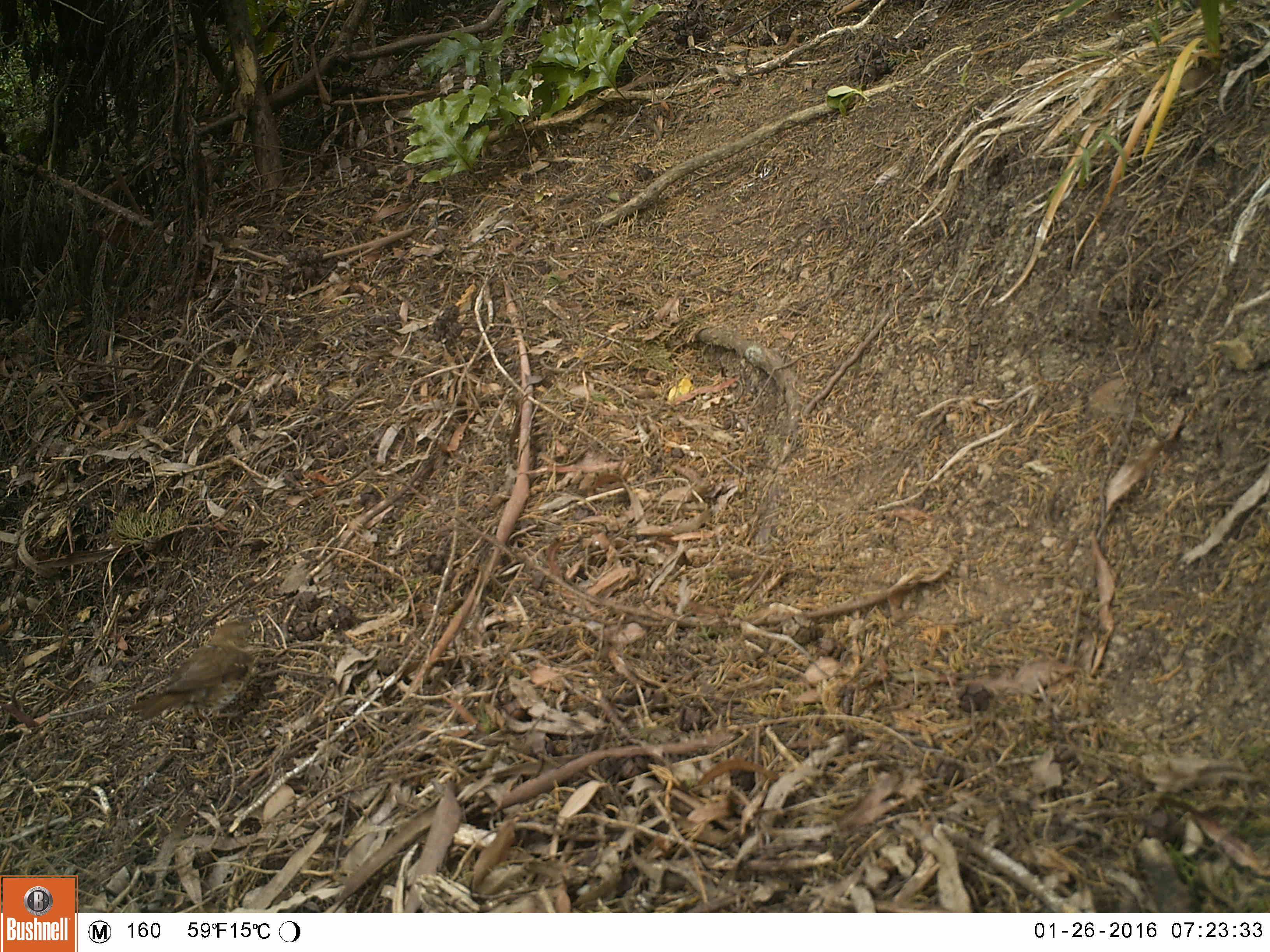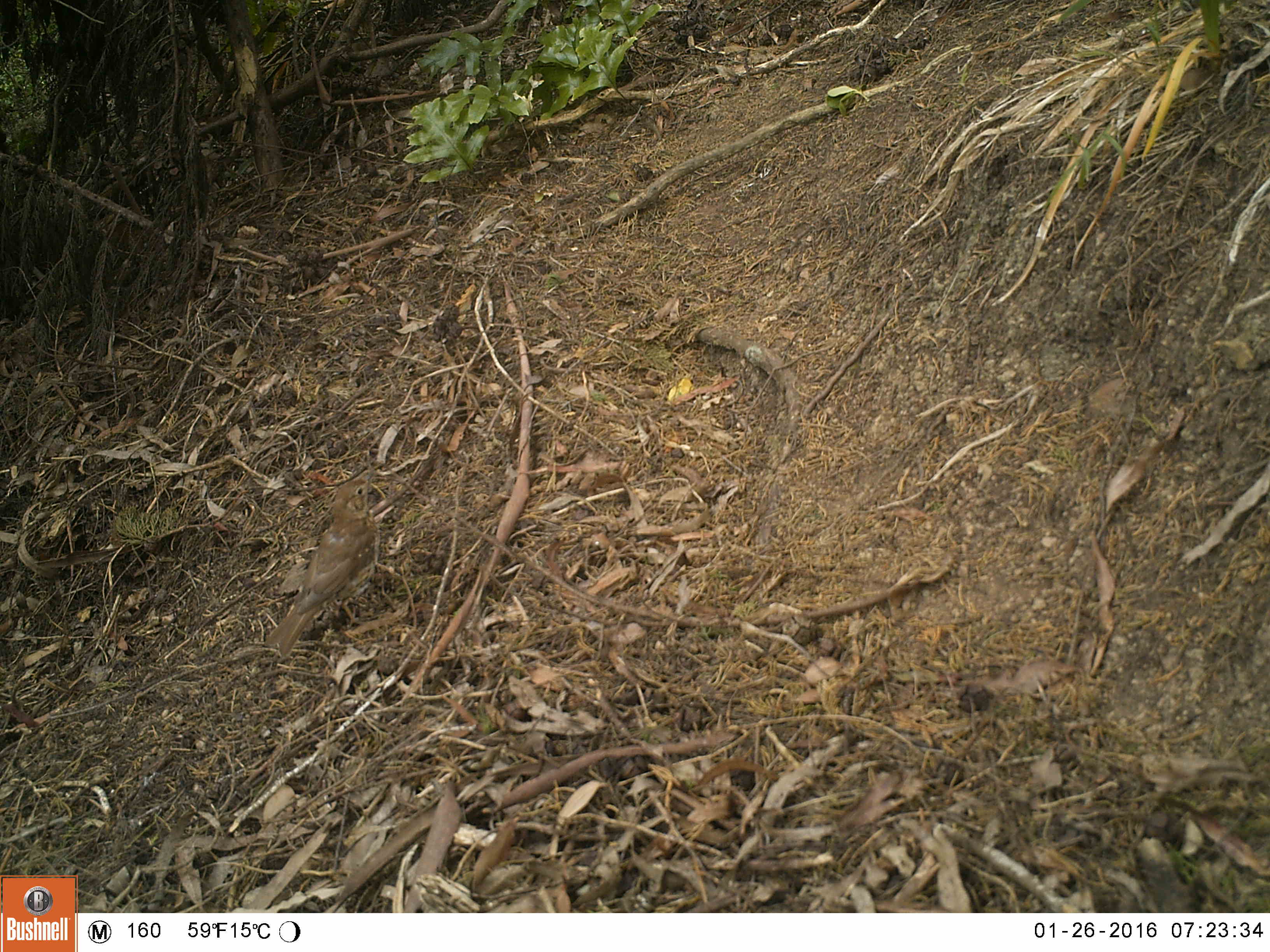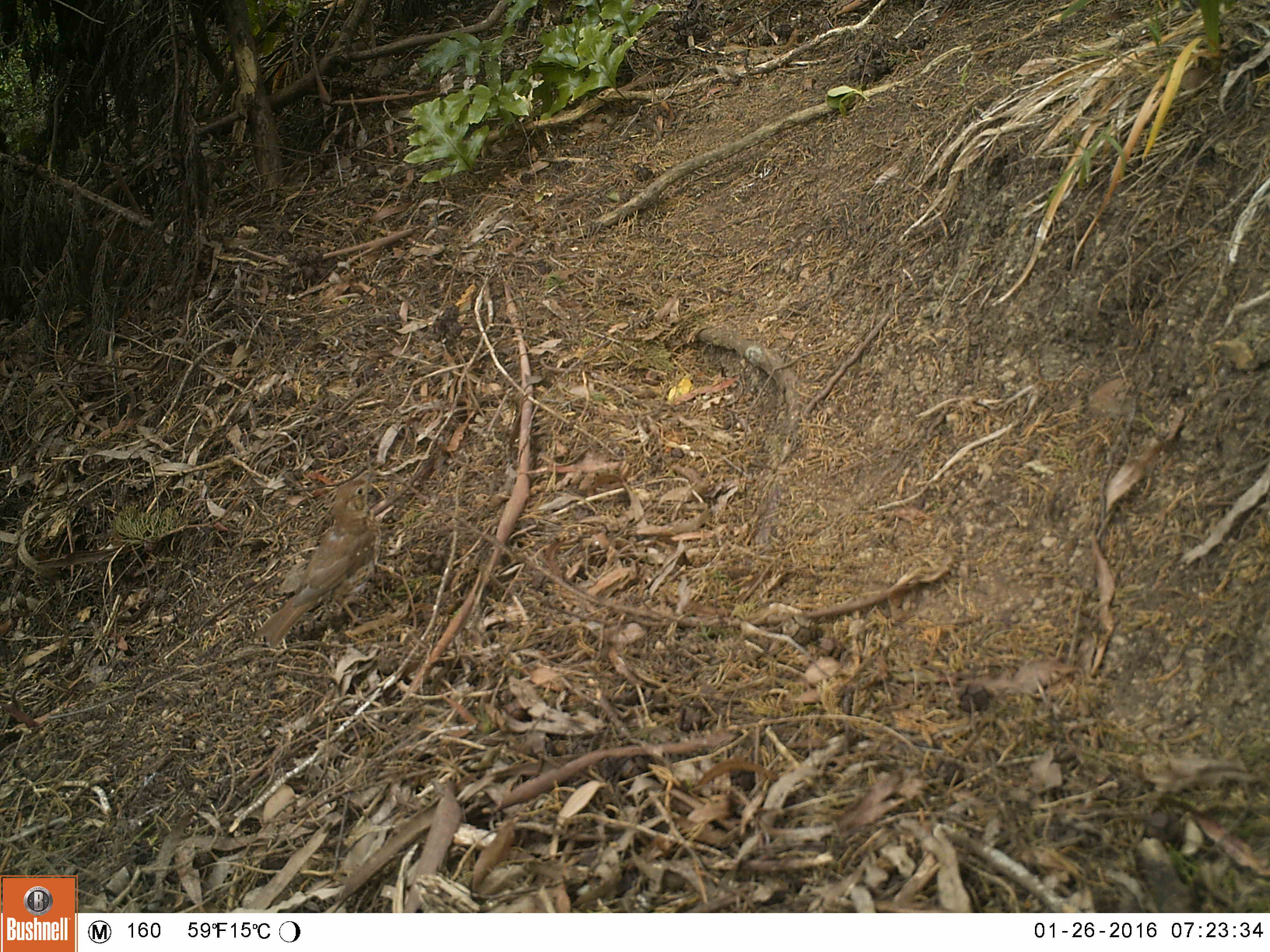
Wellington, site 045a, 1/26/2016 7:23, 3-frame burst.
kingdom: Animalia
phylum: Chordata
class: Aves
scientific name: Aves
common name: bird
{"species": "bird (Aves)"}